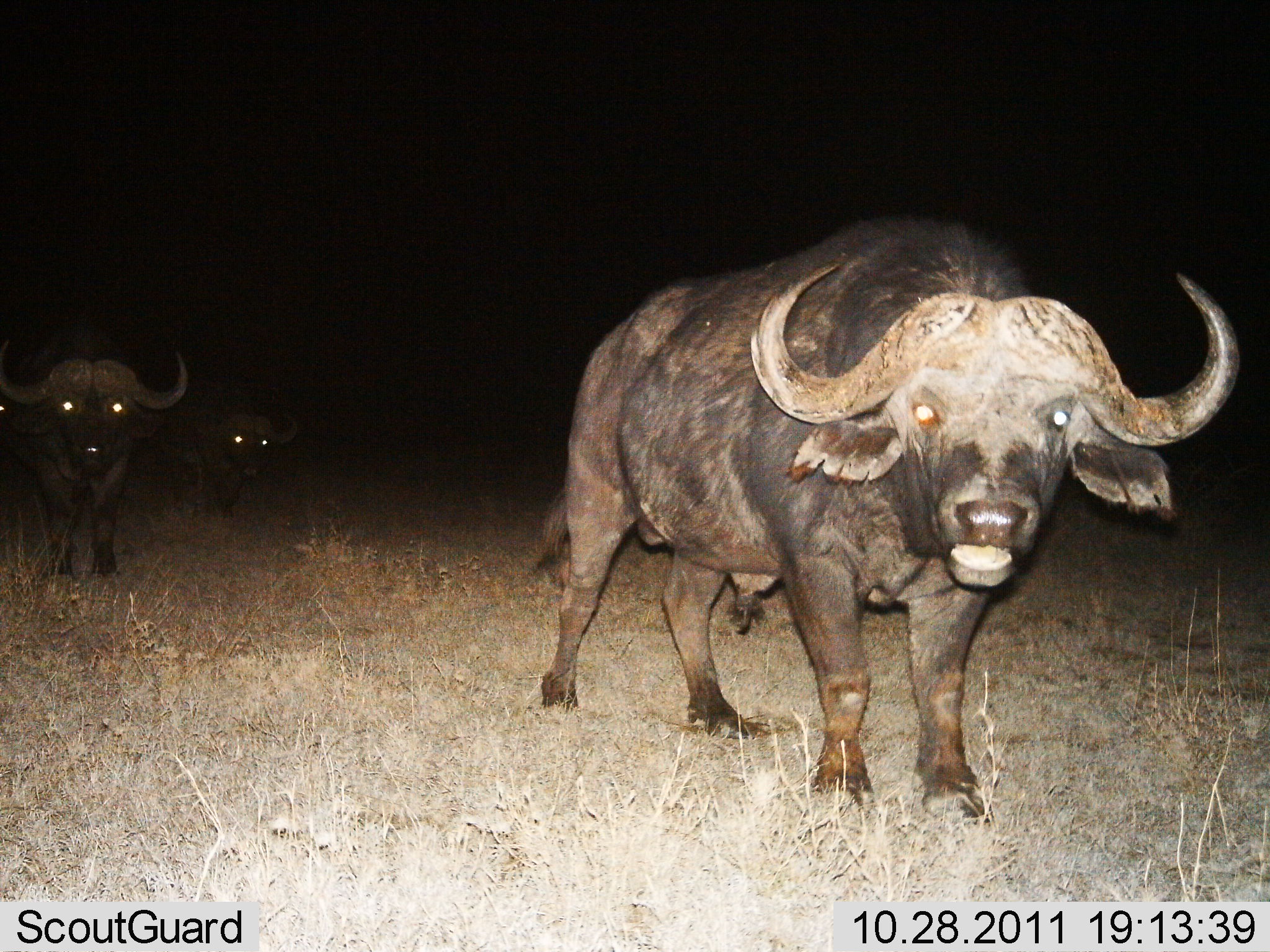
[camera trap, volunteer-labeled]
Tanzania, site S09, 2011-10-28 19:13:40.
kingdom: Animalia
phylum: Chordata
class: Mammalia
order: Artiodactyla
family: Bovidae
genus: Syncerus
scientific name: Syncerus caffer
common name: cape buffalo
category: buffalo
Buffalo (cape buffalo) (Syncerus caffer), count 3. Behavior (volunteer vote fractions): standing 75%, resting 0%, moving 25%, interacting 0%. Young present (vote fraction): 0%. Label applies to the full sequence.